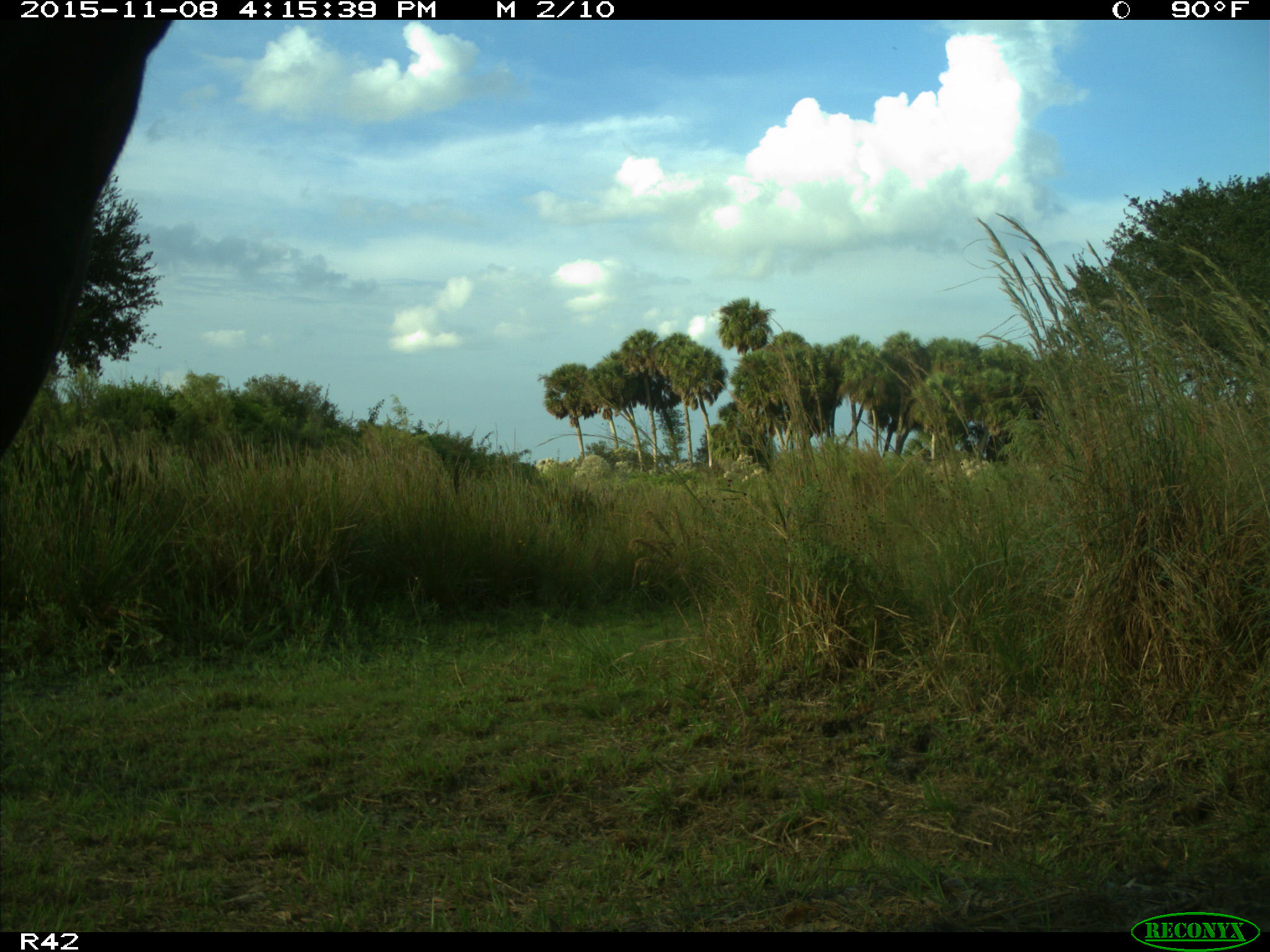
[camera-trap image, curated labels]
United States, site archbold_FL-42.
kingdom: Animalia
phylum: Chordata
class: Mammalia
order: Artiodactyla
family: Bovidae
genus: Bos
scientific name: Bos taurus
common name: domestic cow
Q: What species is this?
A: Bos taurus (domestic cow).